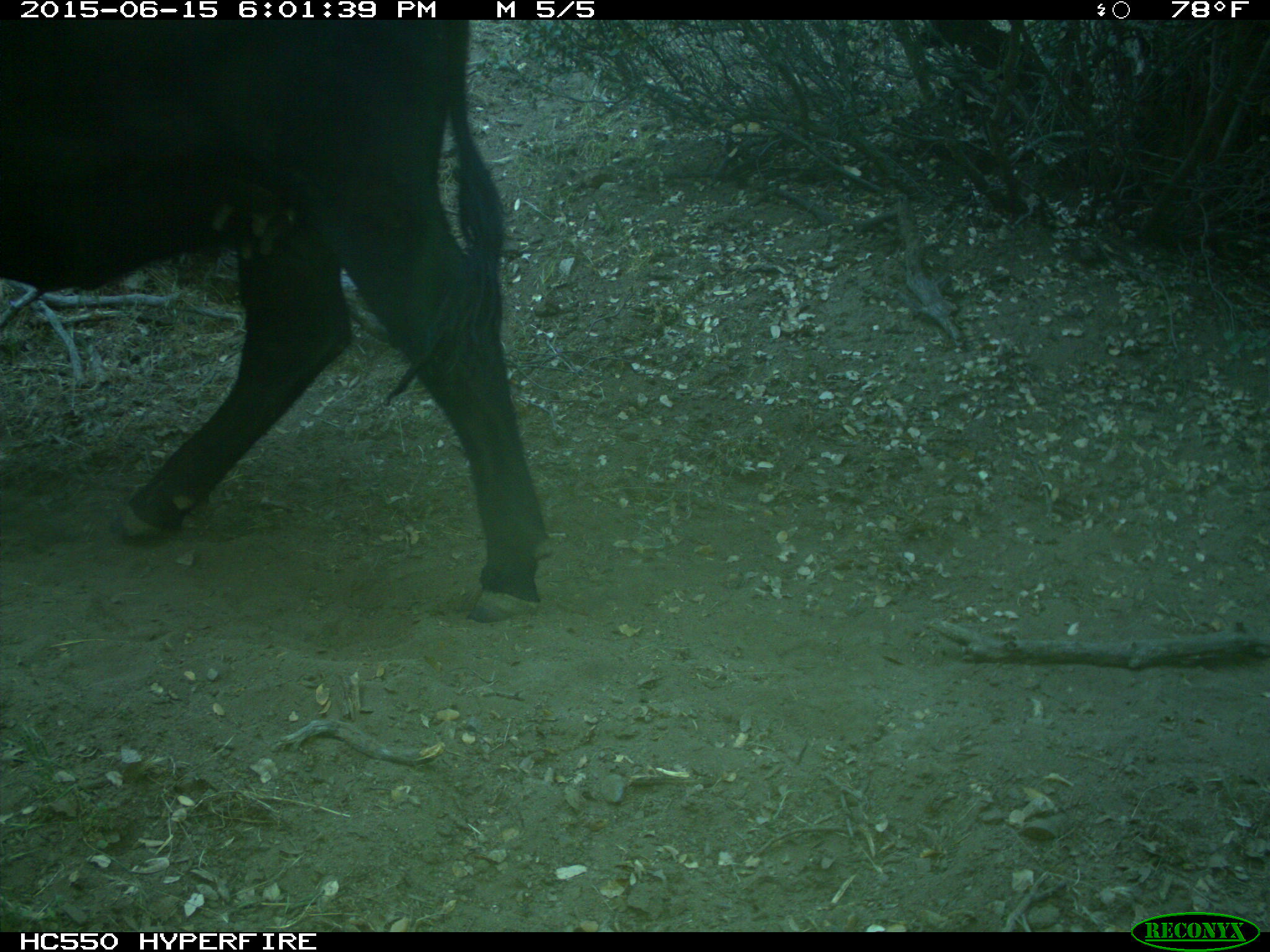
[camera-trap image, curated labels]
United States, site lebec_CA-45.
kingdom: Animalia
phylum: Chordata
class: Mammalia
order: Artiodactyla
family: Bovidae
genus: Bos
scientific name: Bos taurus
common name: domestic cow